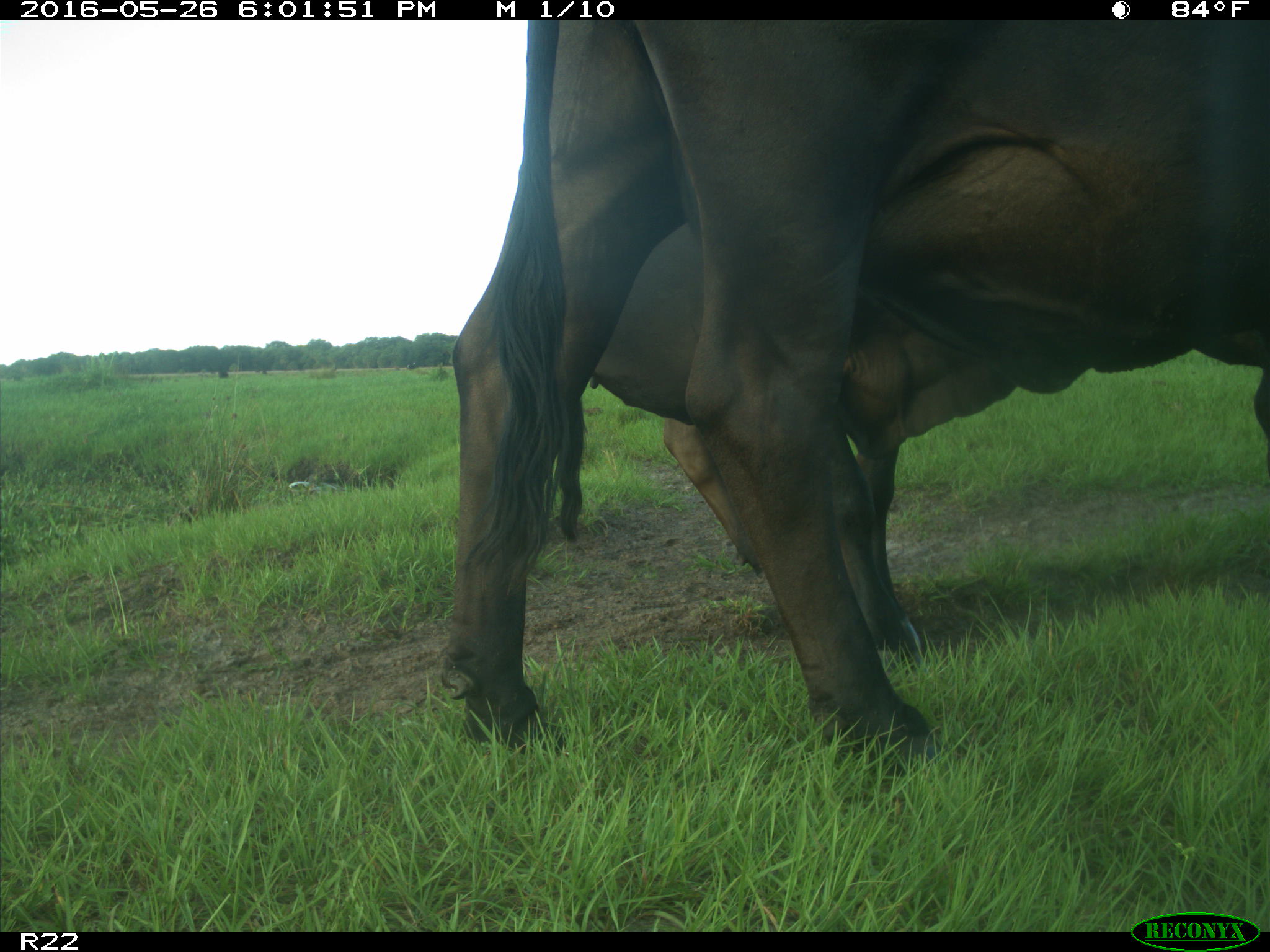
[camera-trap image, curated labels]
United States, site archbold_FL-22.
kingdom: Animalia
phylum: Chordata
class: Mammalia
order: Artiodactyla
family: Bovidae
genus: Bos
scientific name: Bos taurus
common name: domestic cow